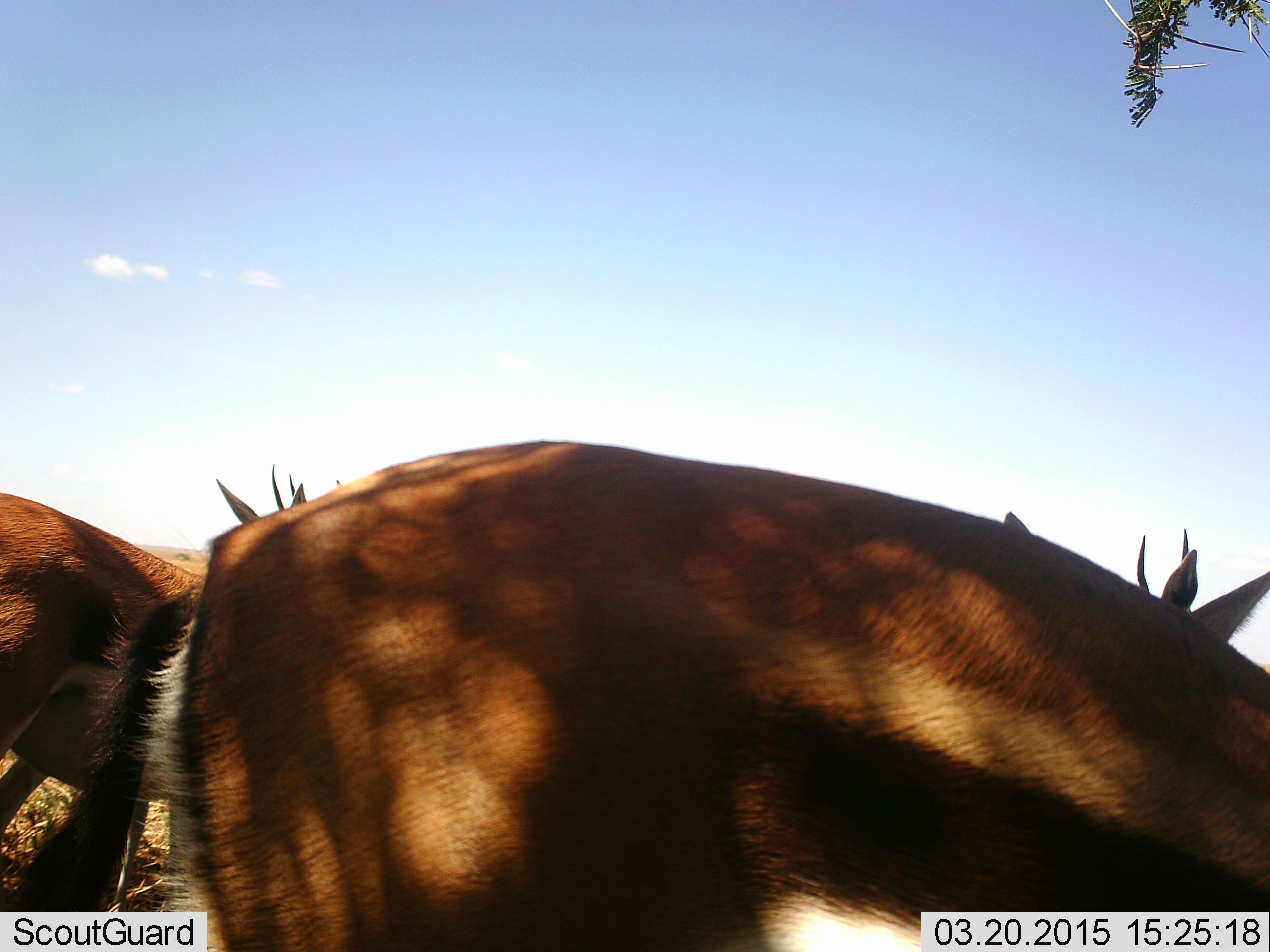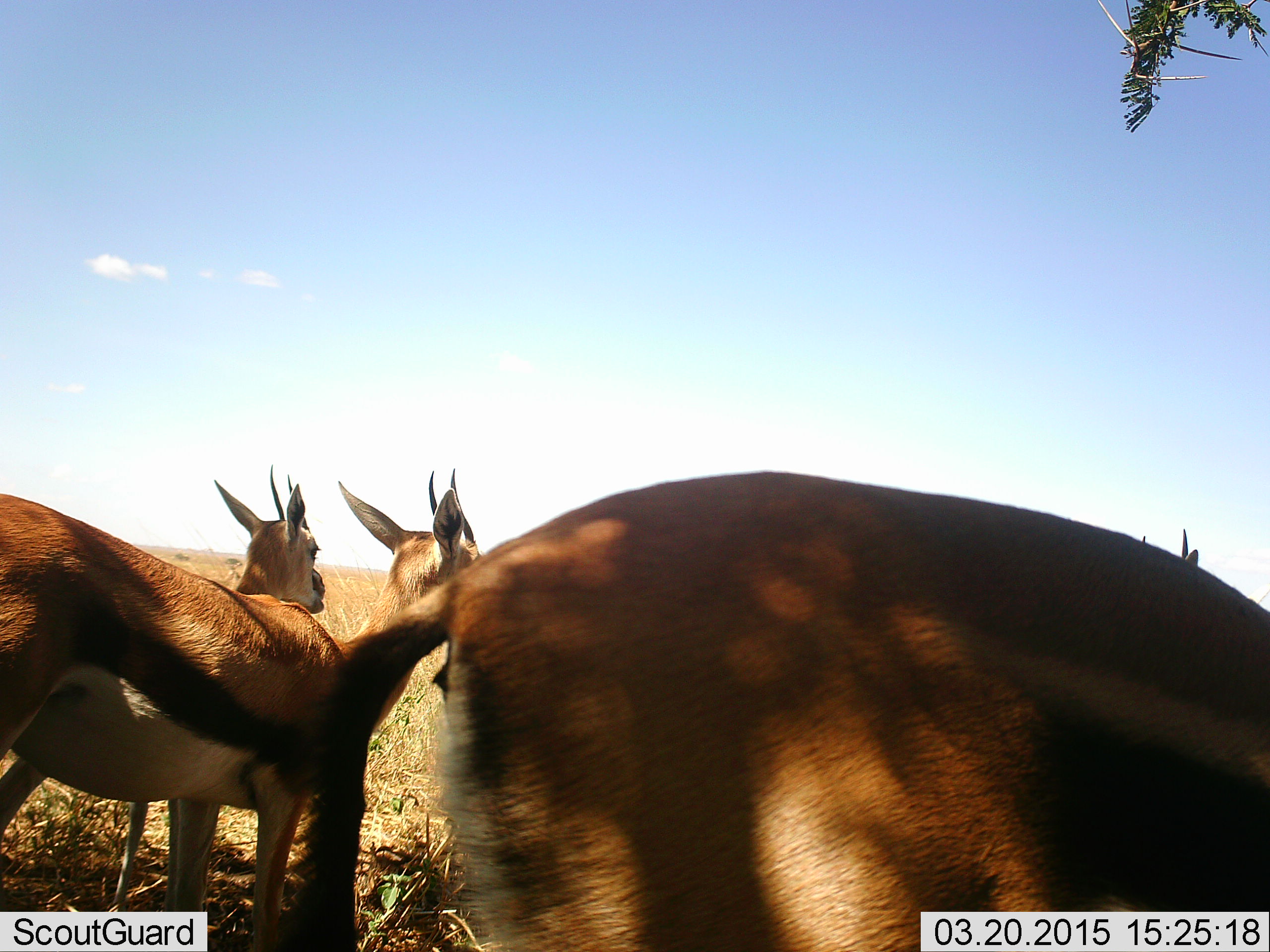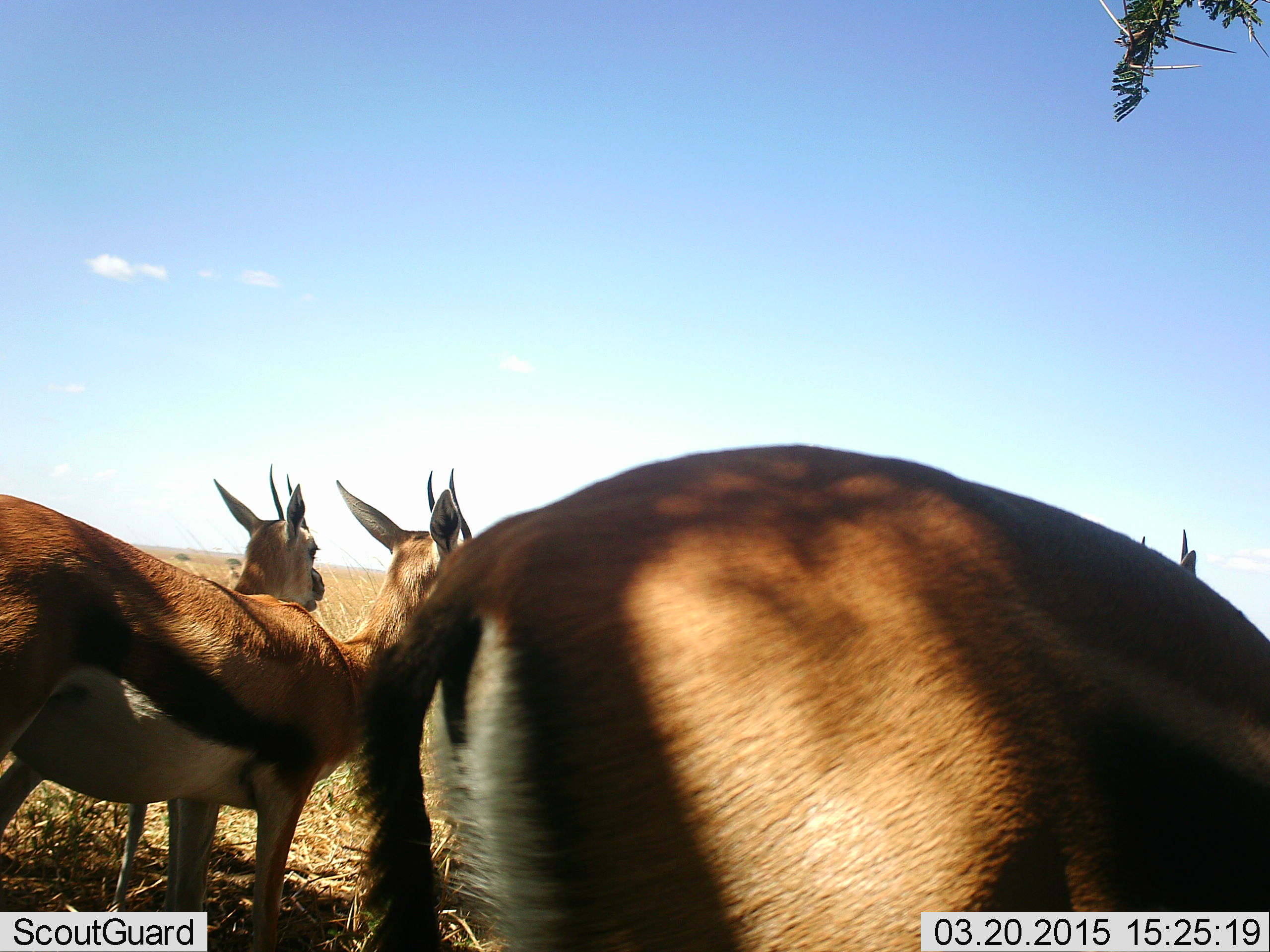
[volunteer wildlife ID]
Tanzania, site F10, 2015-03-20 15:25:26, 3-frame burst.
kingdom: Animalia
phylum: Chordata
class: Mammalia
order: Artiodactyla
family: Bovidae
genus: Eudorcas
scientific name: Eudorcas thomsonii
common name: thomson's gazelle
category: gazellethomsons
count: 4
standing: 100%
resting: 0%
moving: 10%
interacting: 0%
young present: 0%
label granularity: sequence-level